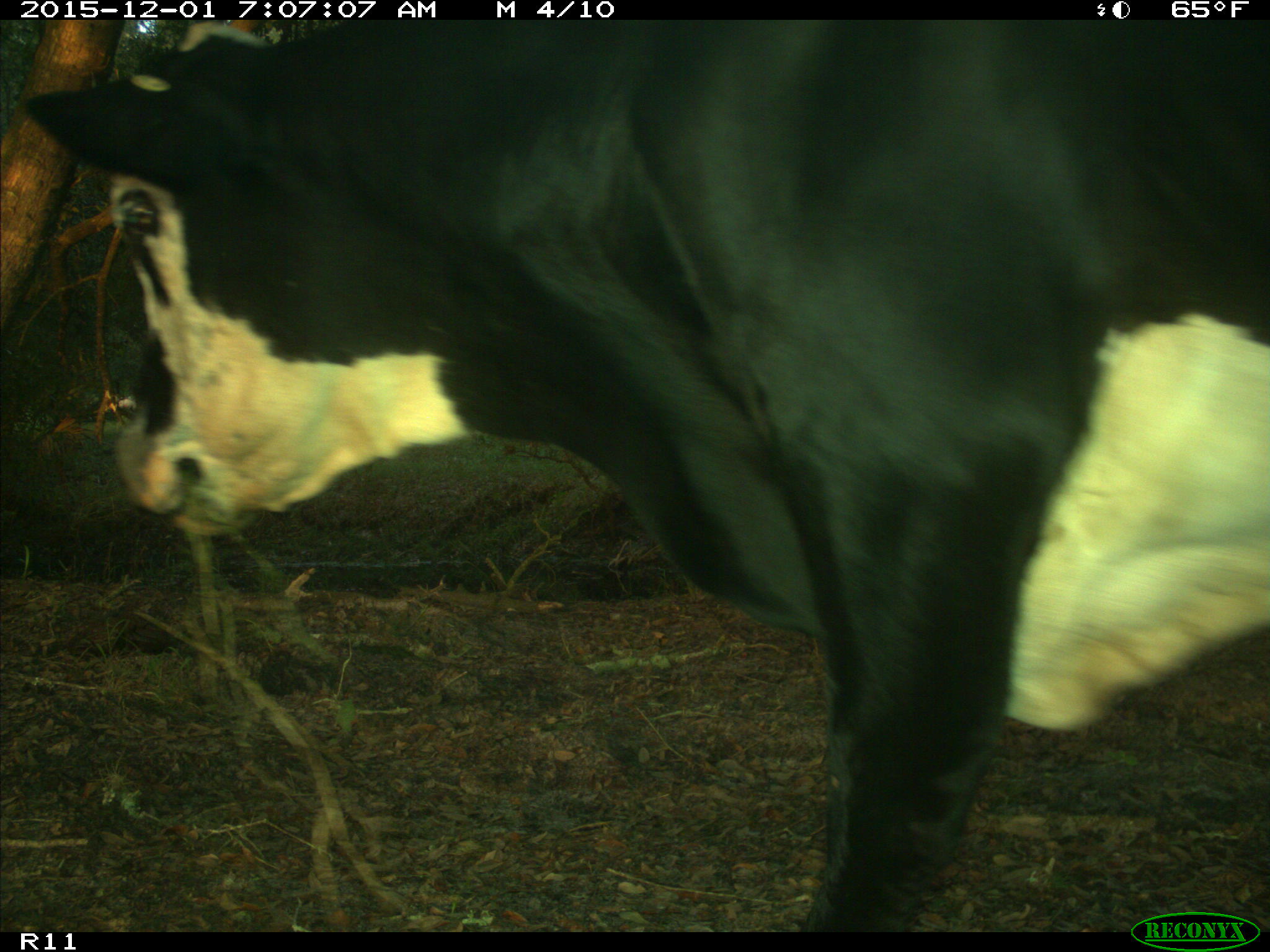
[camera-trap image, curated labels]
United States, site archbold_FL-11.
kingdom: Animalia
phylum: Chordata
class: Mammalia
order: Artiodactyla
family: Bovidae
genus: Bos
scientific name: Bos taurus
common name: domestic cow